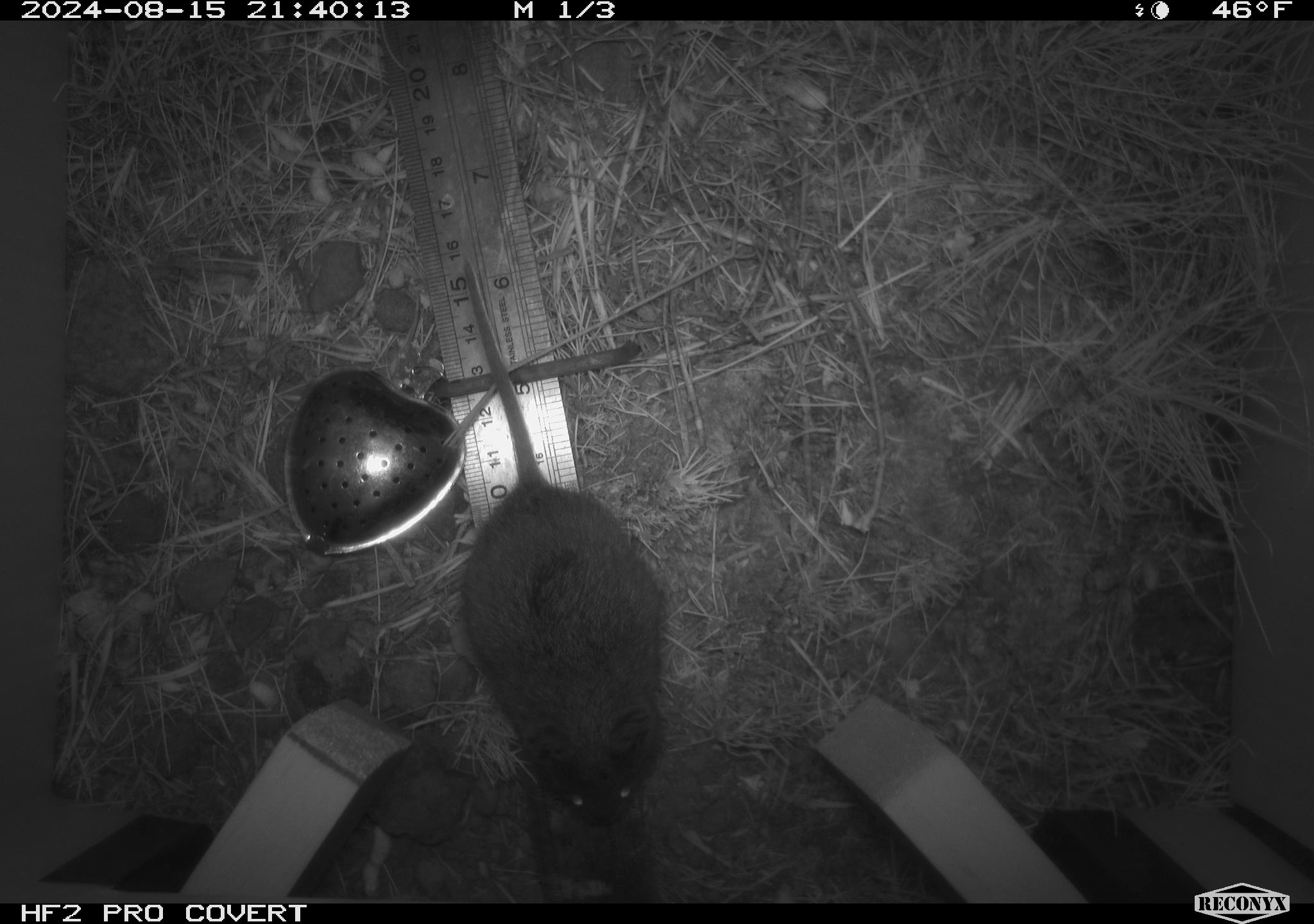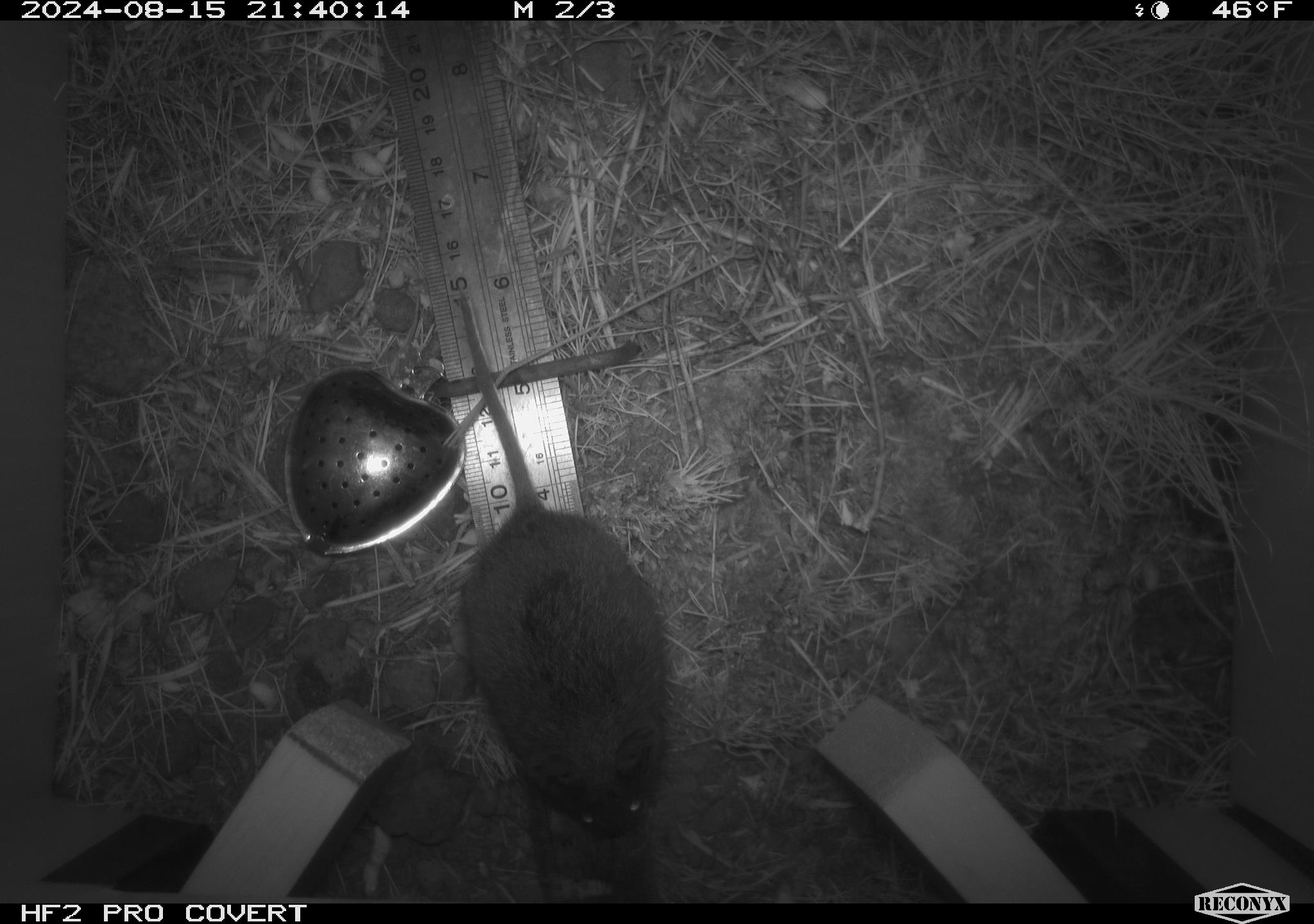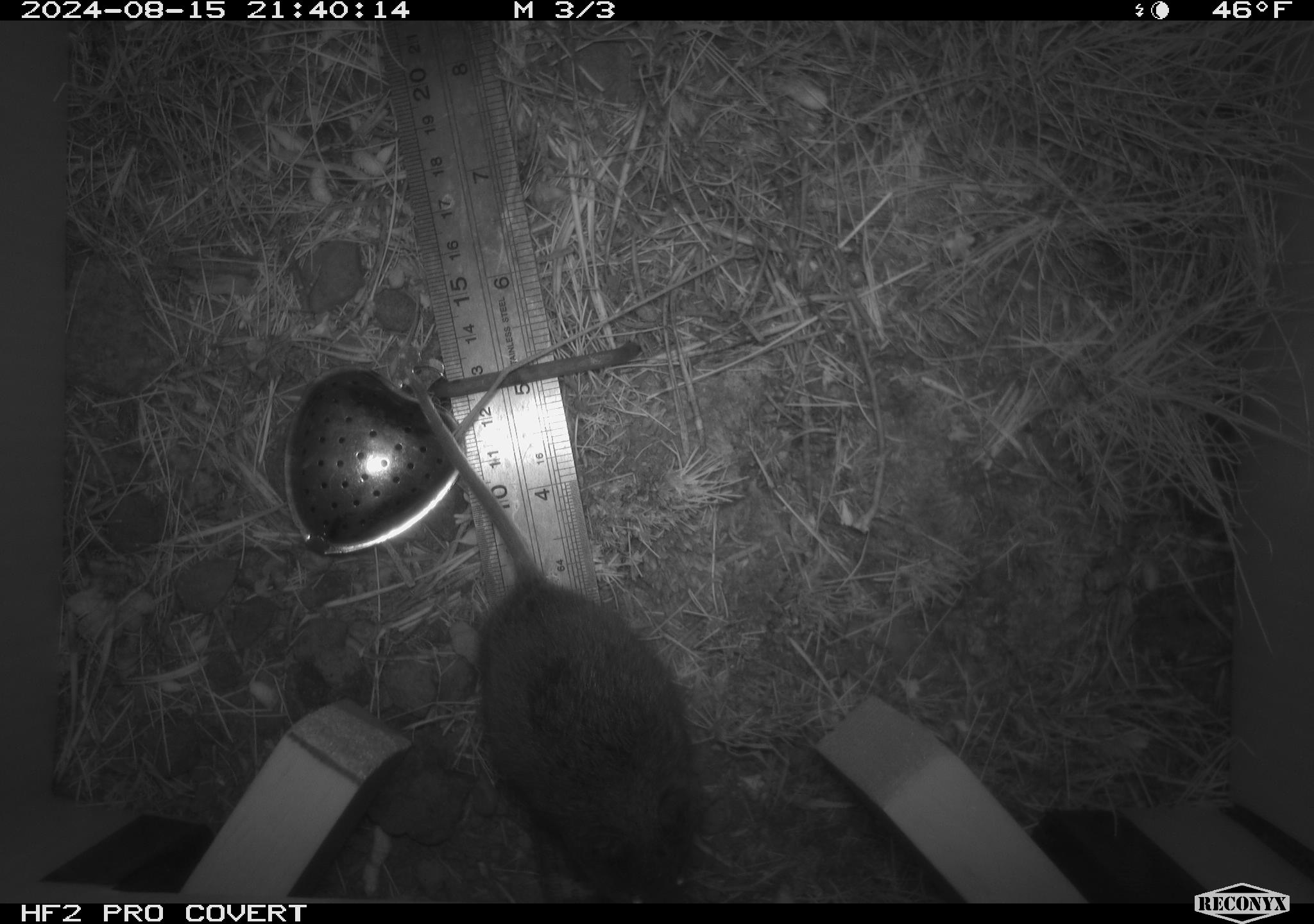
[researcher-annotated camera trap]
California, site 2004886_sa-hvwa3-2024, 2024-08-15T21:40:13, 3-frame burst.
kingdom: Animalia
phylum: Chordata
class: Mammalia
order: Rodentia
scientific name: Rodentia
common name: mouse species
Mouse species (Rodentia).